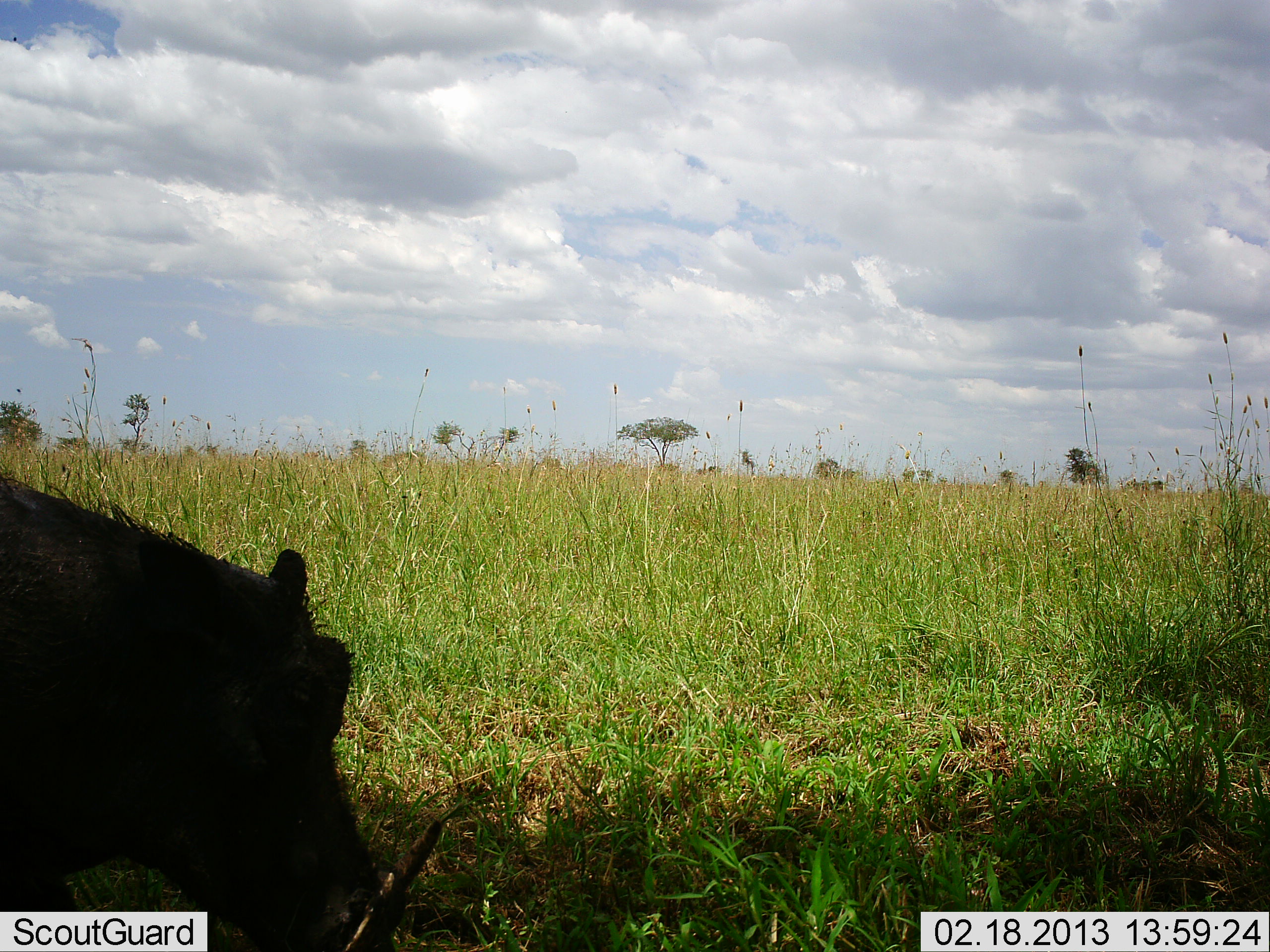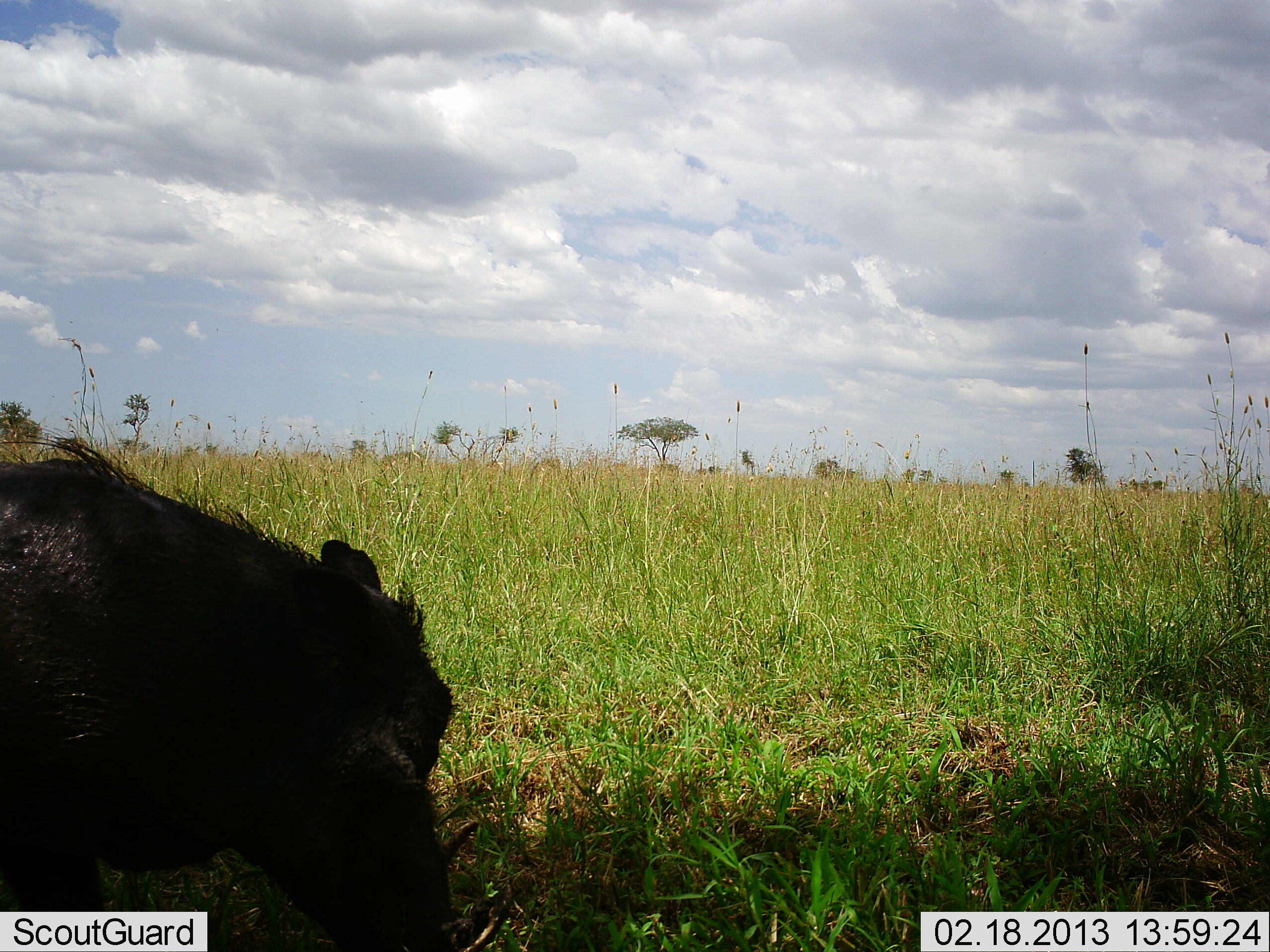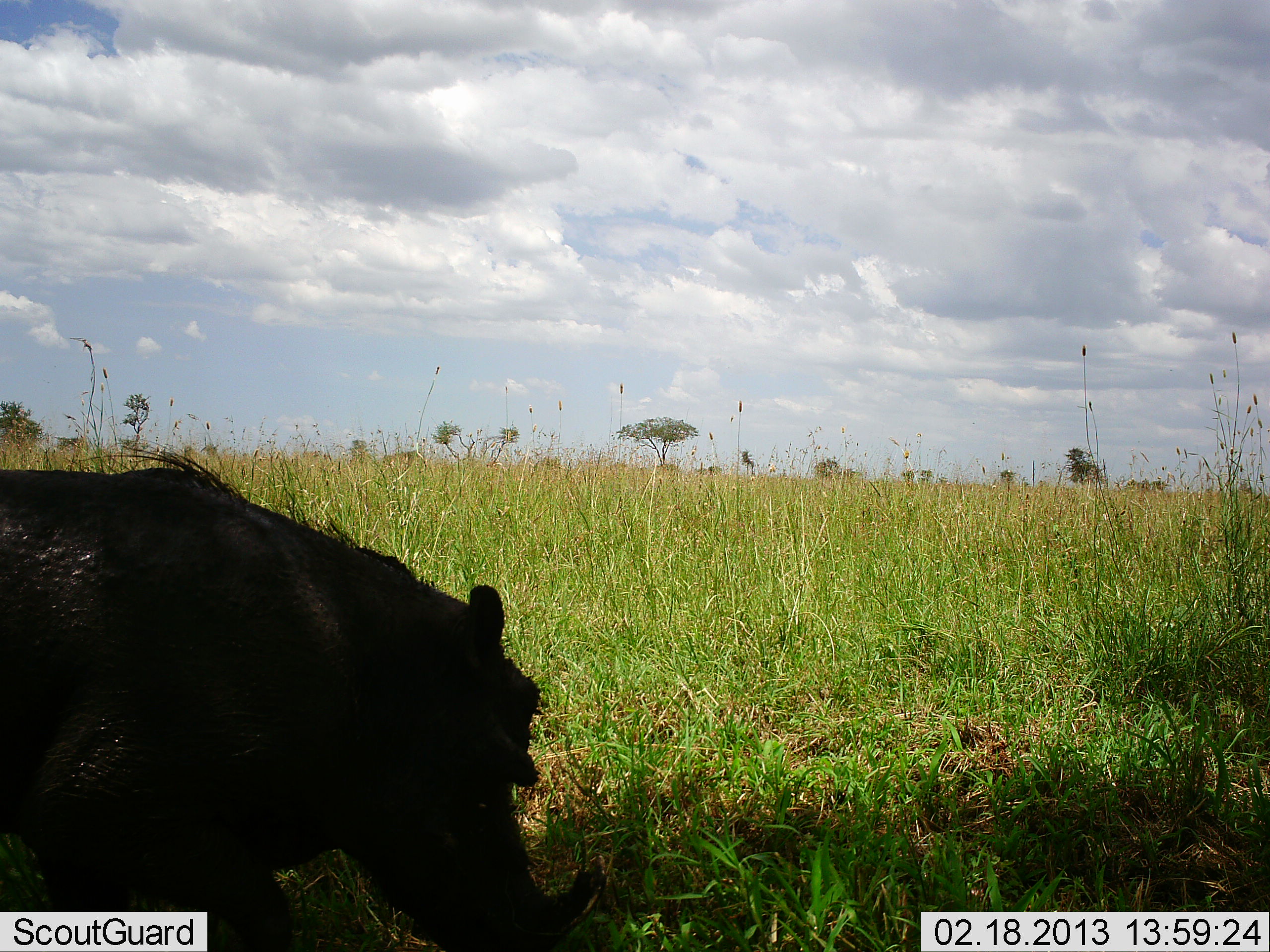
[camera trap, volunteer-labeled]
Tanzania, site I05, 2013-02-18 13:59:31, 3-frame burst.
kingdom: Animalia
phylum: Chordata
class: Mammalia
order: Artiodactyla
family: Suidae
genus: Phacochoerus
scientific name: Phacochoerus africanus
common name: warthog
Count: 1.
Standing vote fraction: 19%.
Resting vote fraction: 0%.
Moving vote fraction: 57%.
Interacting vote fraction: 0%.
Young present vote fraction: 0%.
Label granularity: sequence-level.